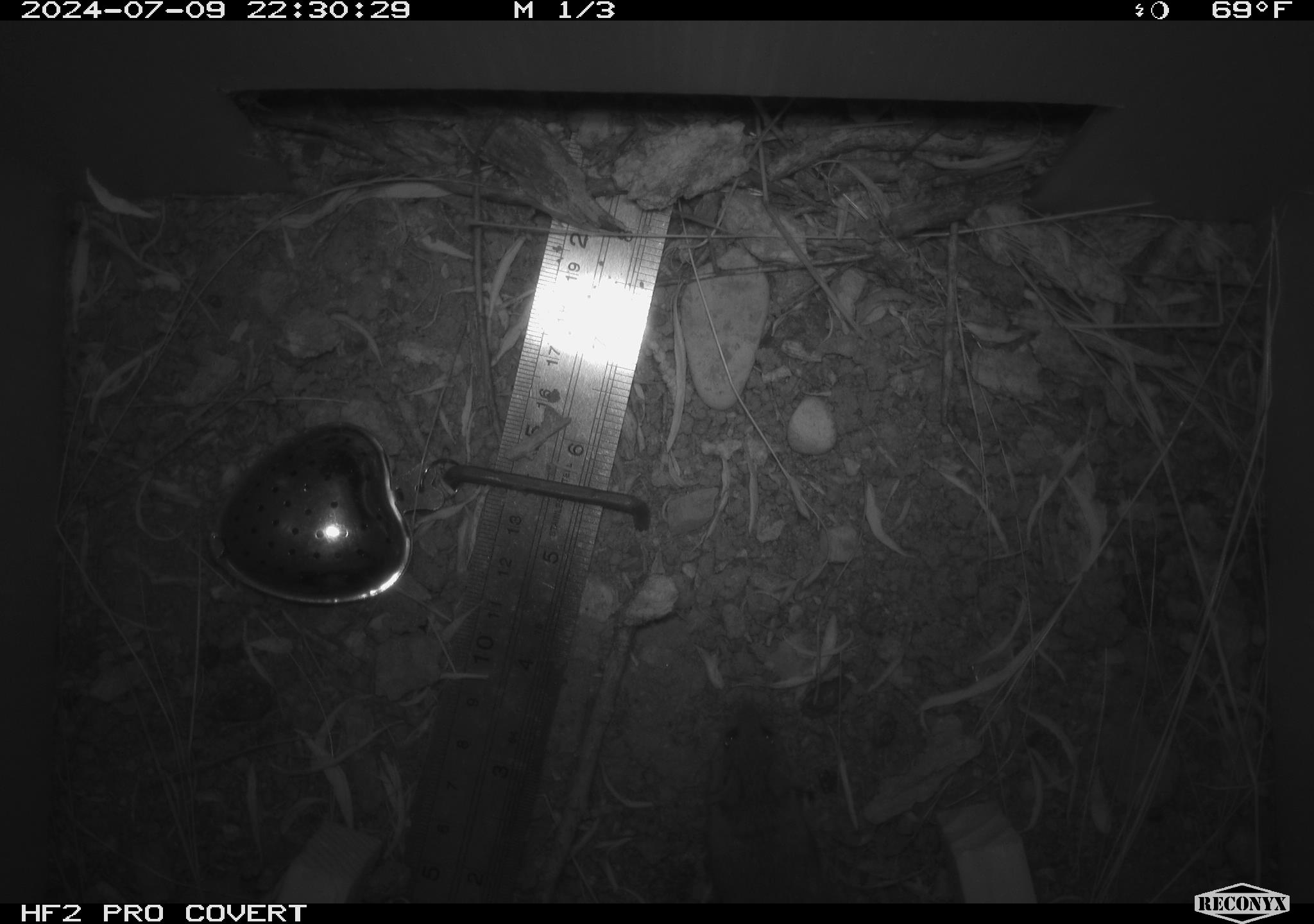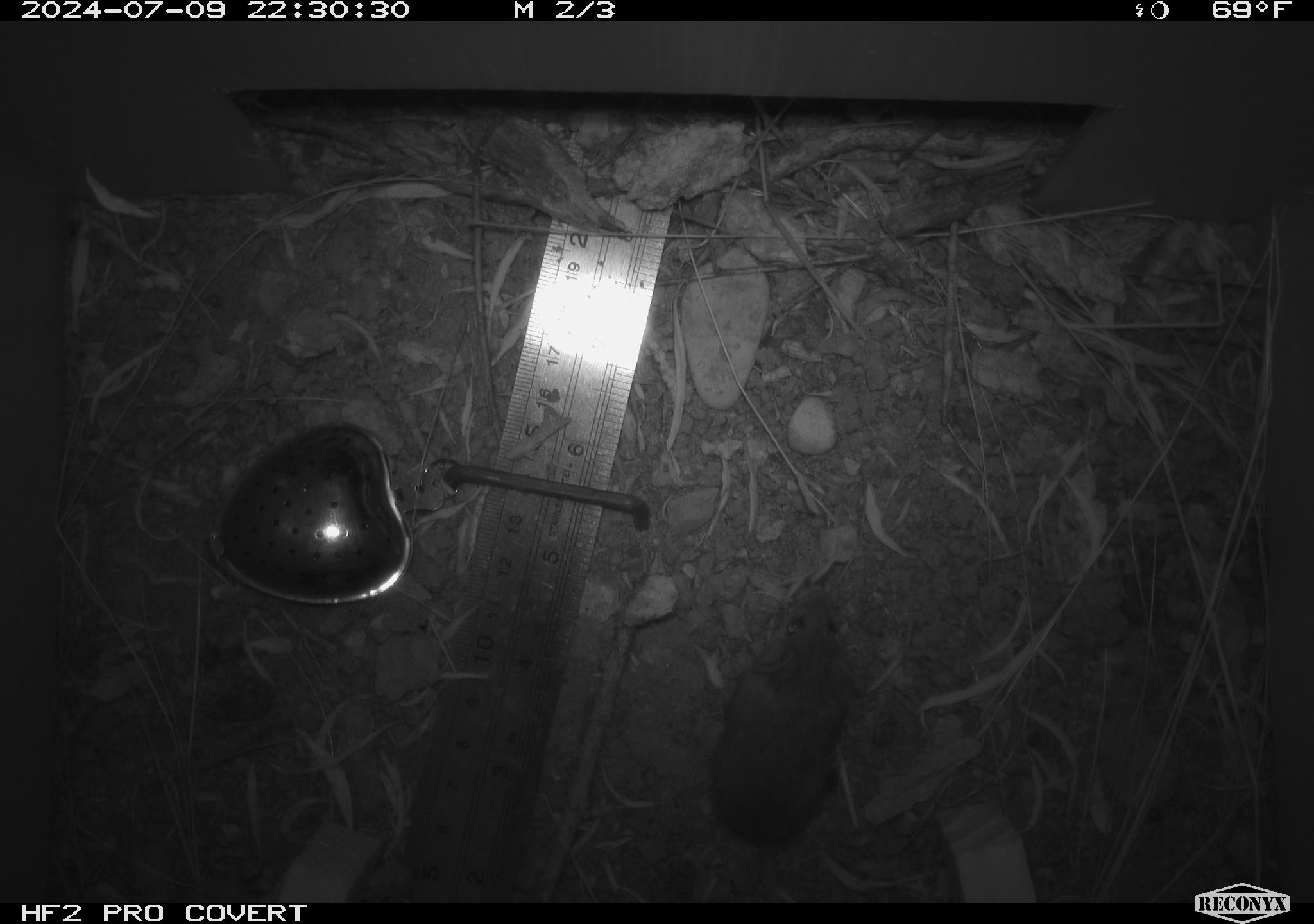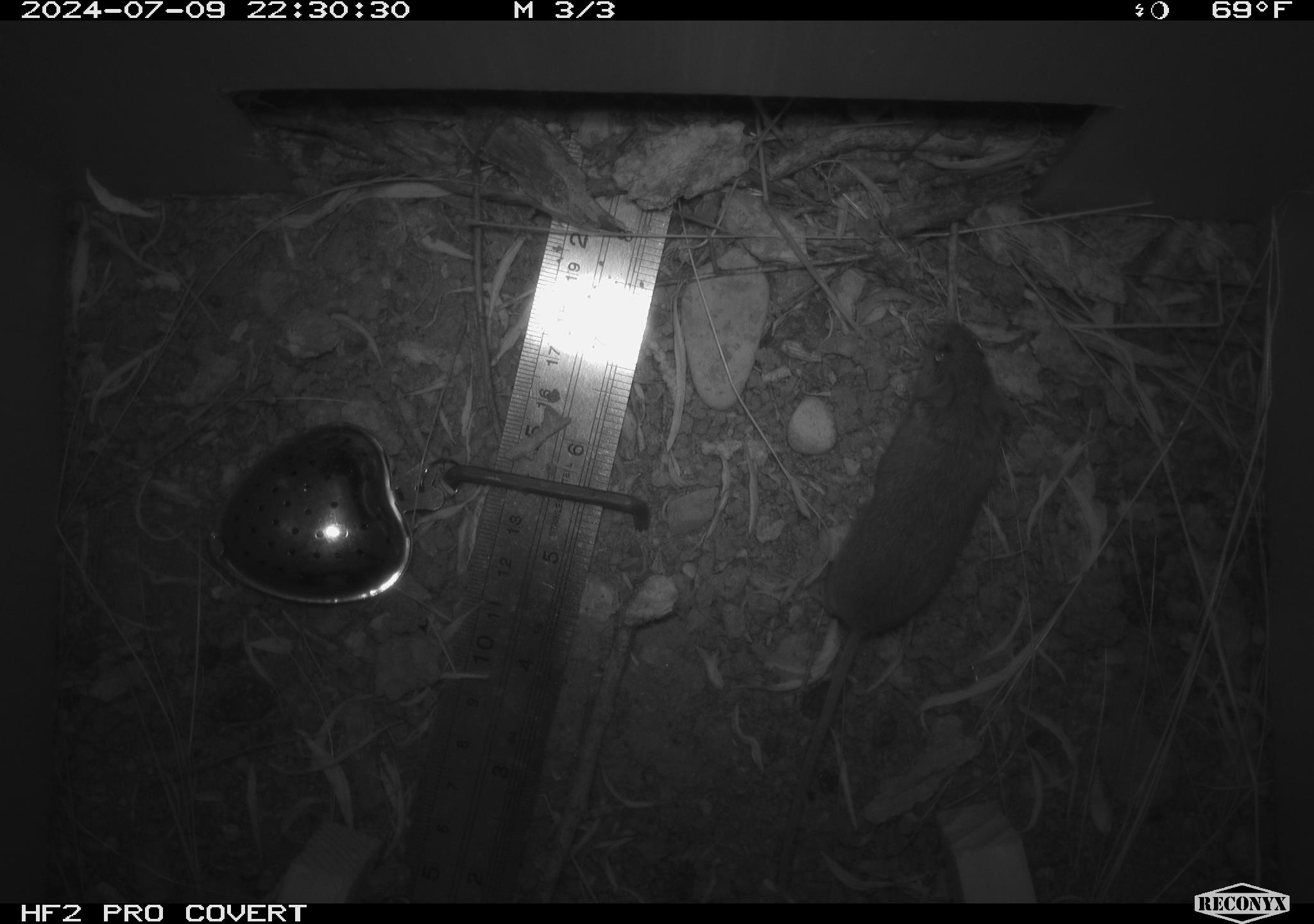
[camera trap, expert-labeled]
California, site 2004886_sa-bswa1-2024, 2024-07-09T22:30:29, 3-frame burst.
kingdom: Animalia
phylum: Chordata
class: Mammalia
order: Rodentia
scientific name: Rodentia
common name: mouse species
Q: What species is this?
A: Mouse species (Rodentia).